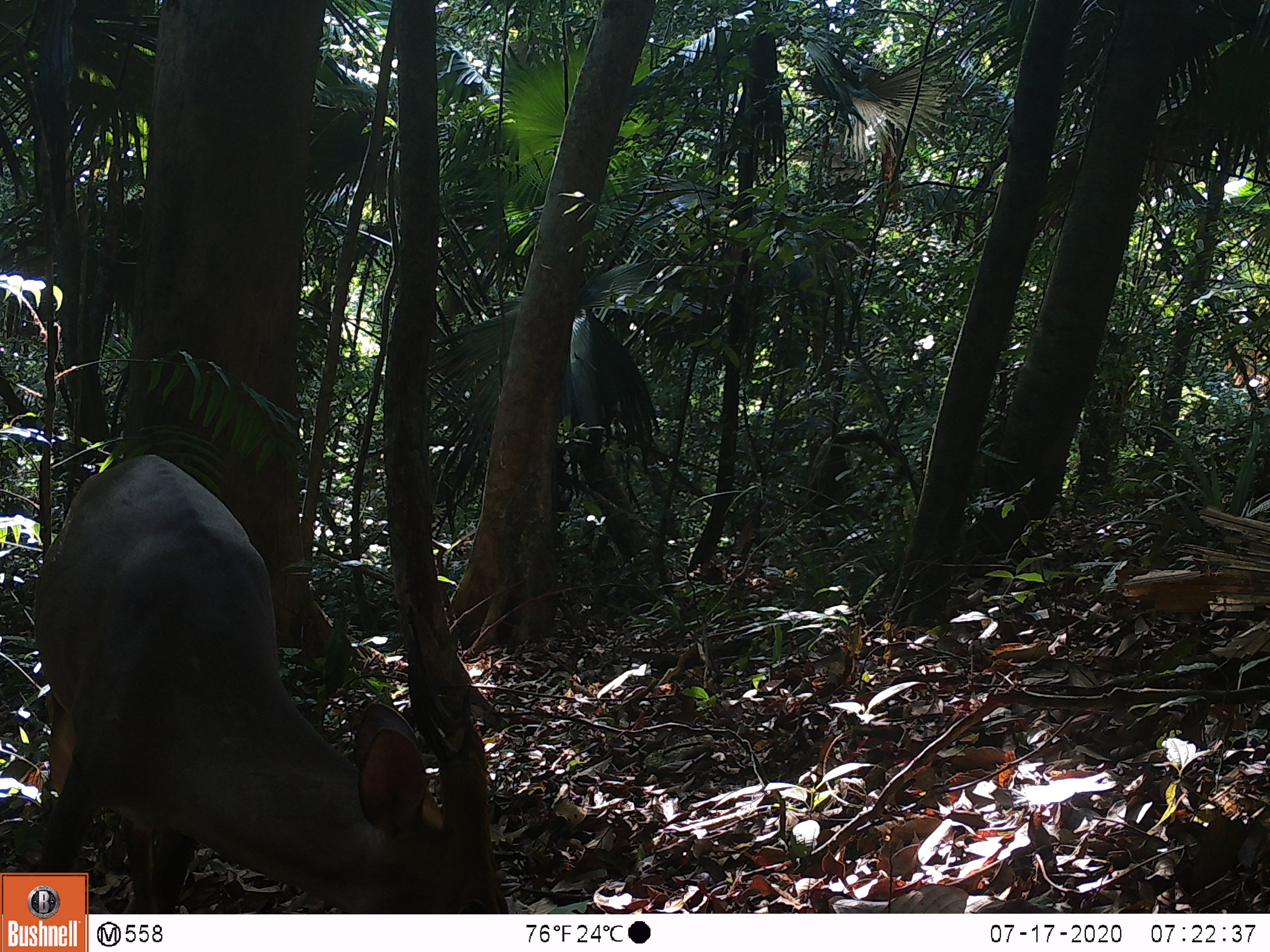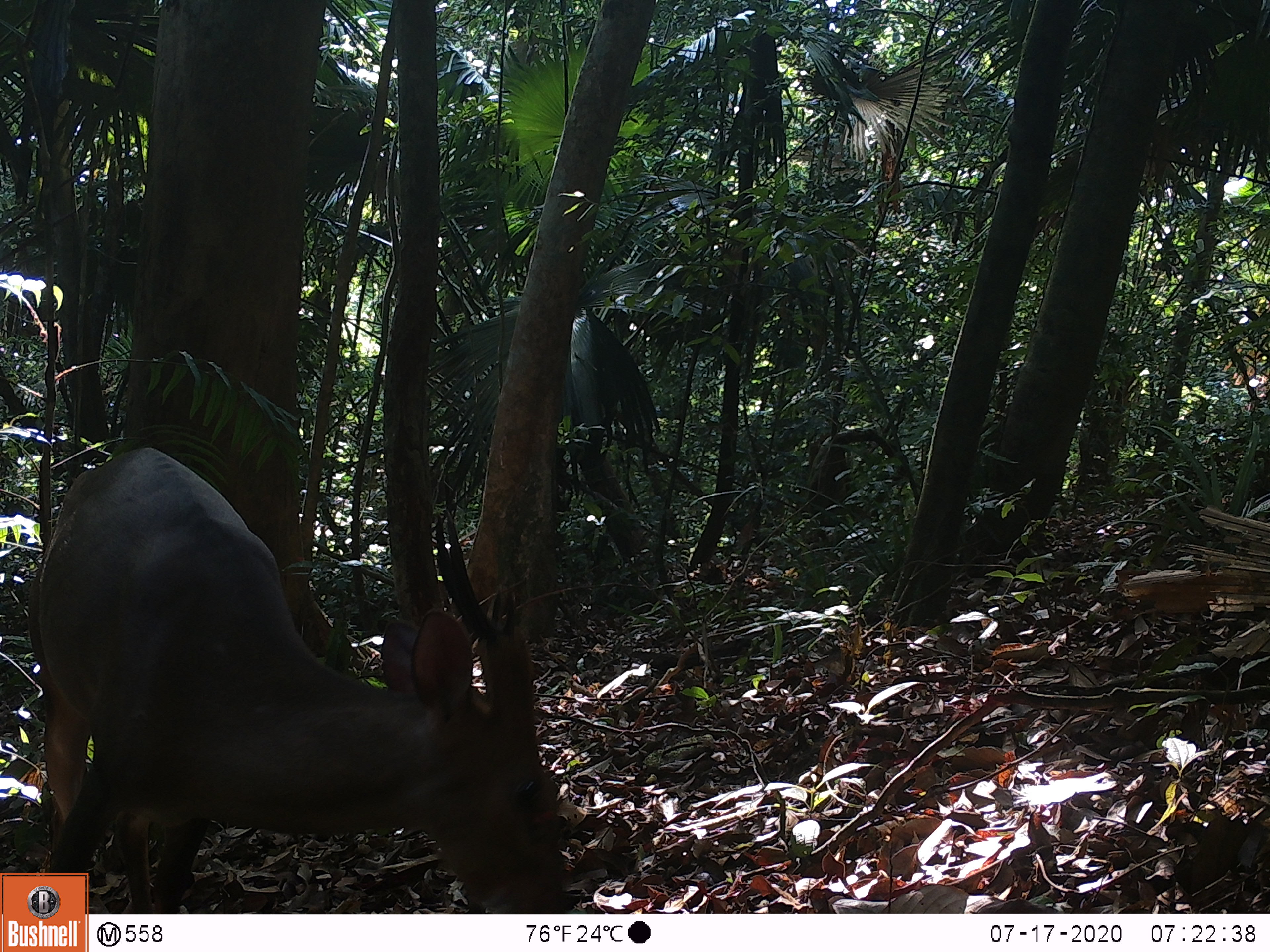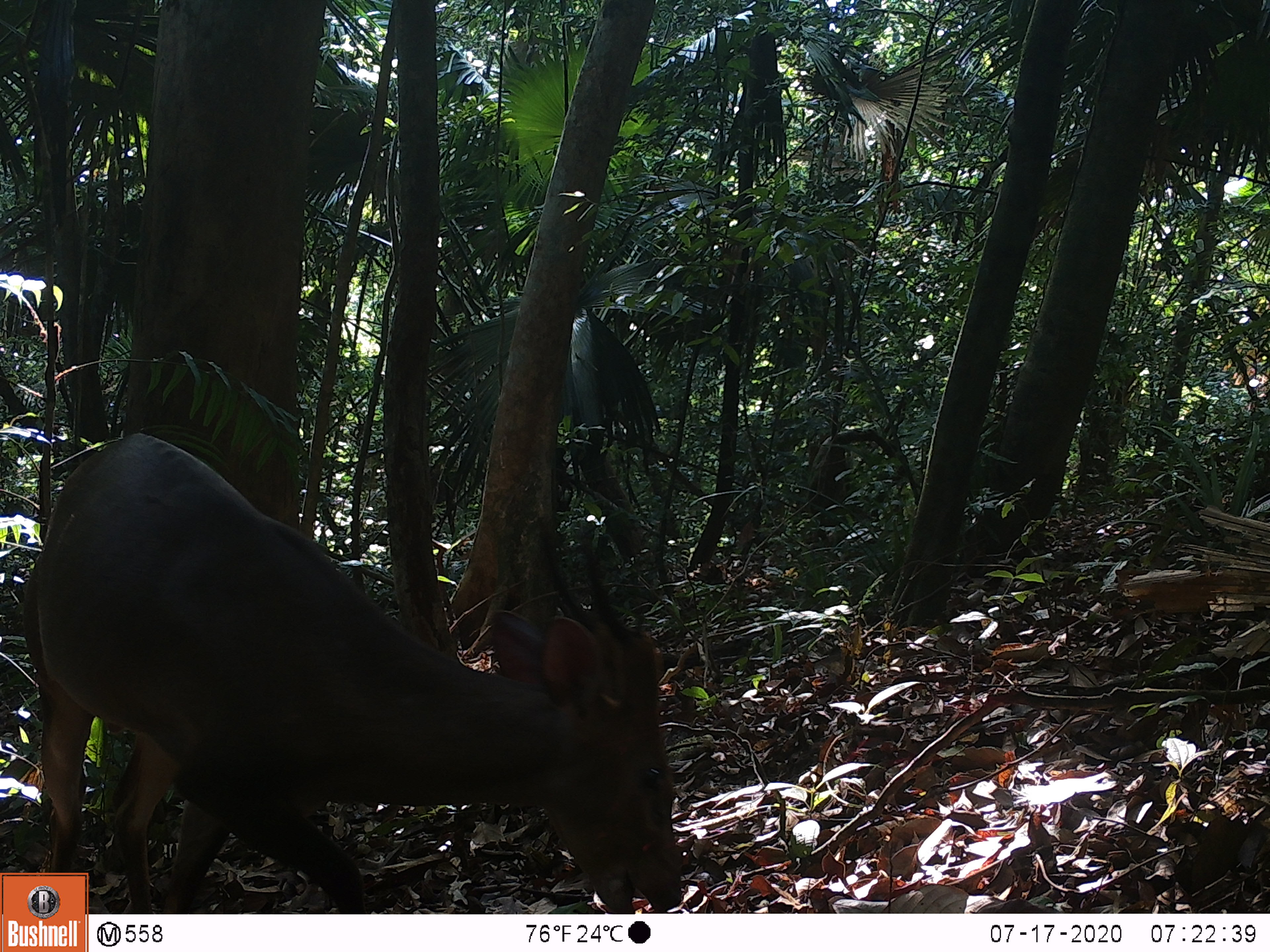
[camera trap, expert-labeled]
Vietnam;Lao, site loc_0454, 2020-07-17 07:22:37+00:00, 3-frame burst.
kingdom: Animalia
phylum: Chordata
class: Mammalia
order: Artiodactyla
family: Cervidae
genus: Muntiacus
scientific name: Muntiacus vuquangensis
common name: large-antlered muntjac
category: large antlered muntjac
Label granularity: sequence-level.